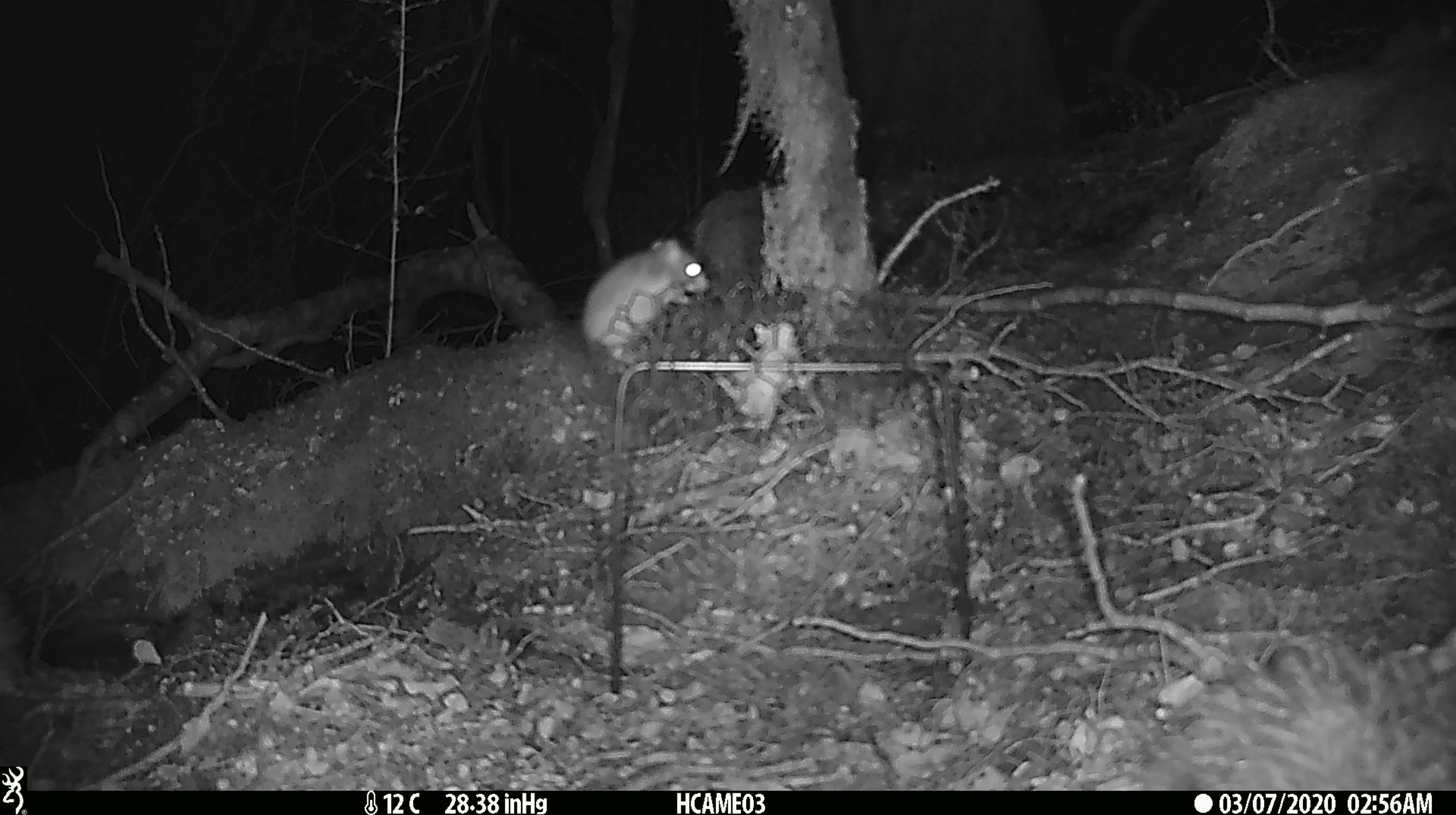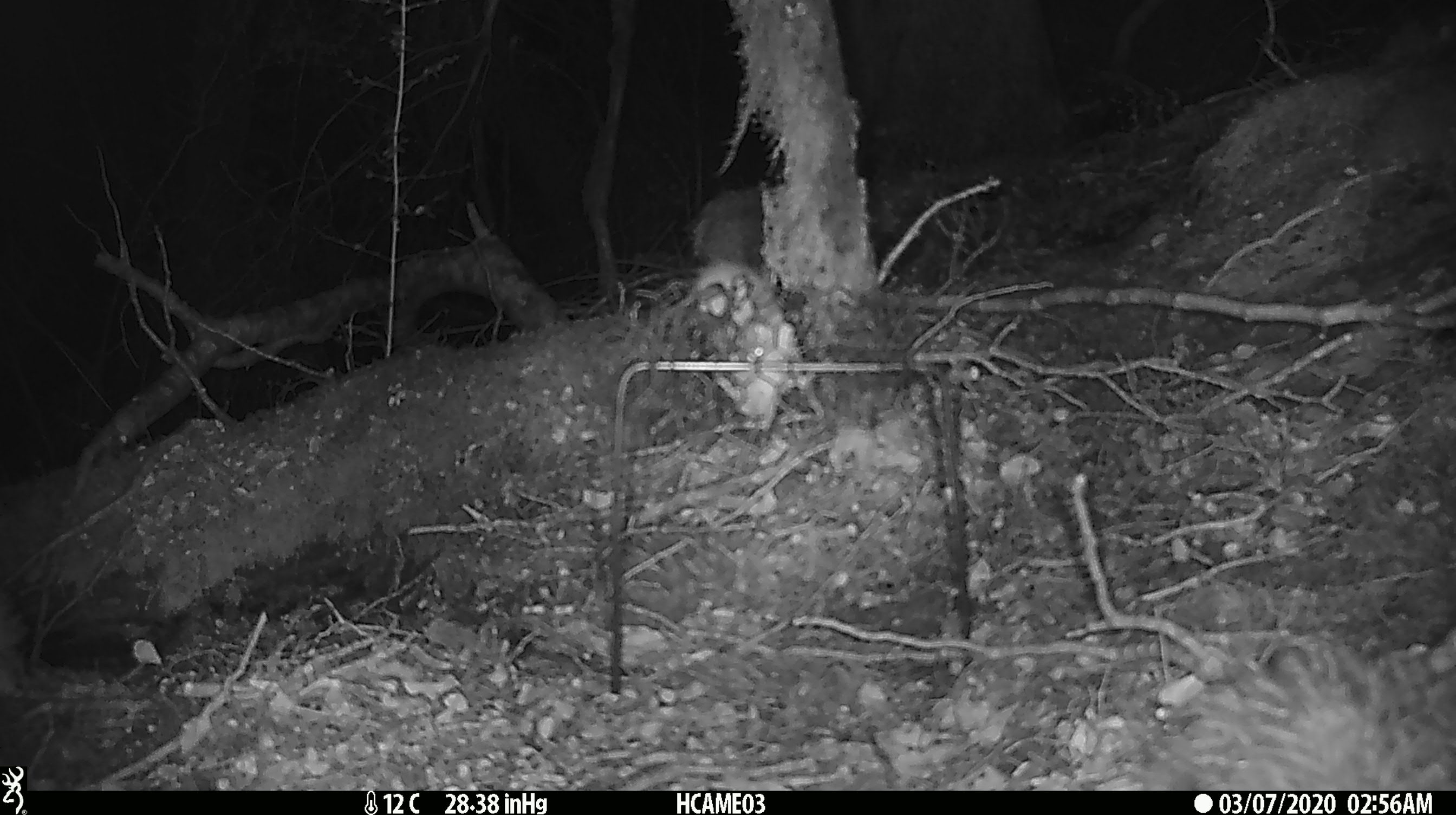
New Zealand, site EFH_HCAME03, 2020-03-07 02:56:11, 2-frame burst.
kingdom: Animalia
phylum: Chordata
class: Mammalia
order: Rodentia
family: Muridae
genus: Mus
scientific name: Mus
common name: mouse